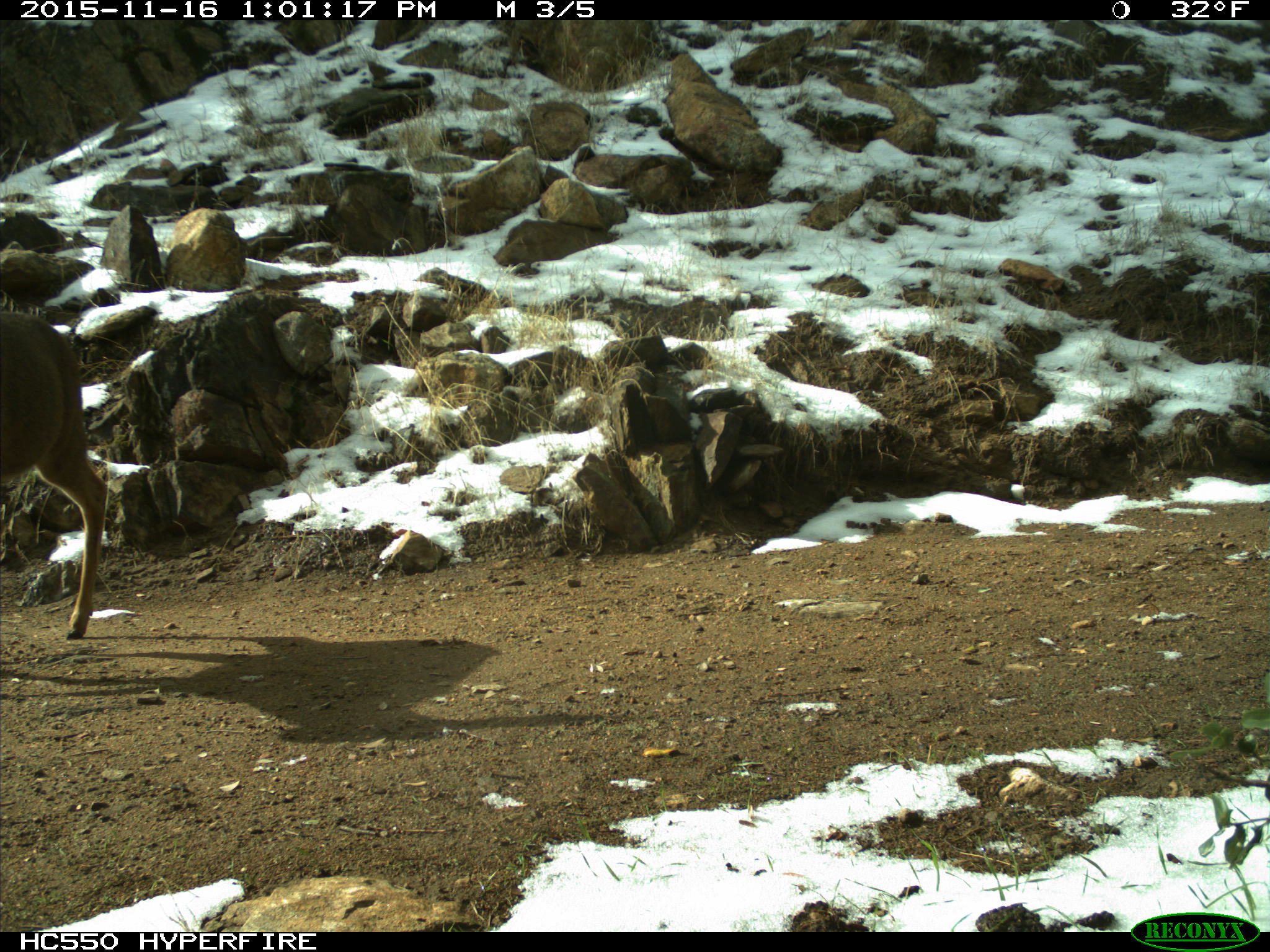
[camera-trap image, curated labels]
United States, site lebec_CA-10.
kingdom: Animalia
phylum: Chordata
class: Mammalia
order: Artiodactyla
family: Cervidae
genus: Odocoileus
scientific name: Odocoileus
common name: deer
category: unidentified deer